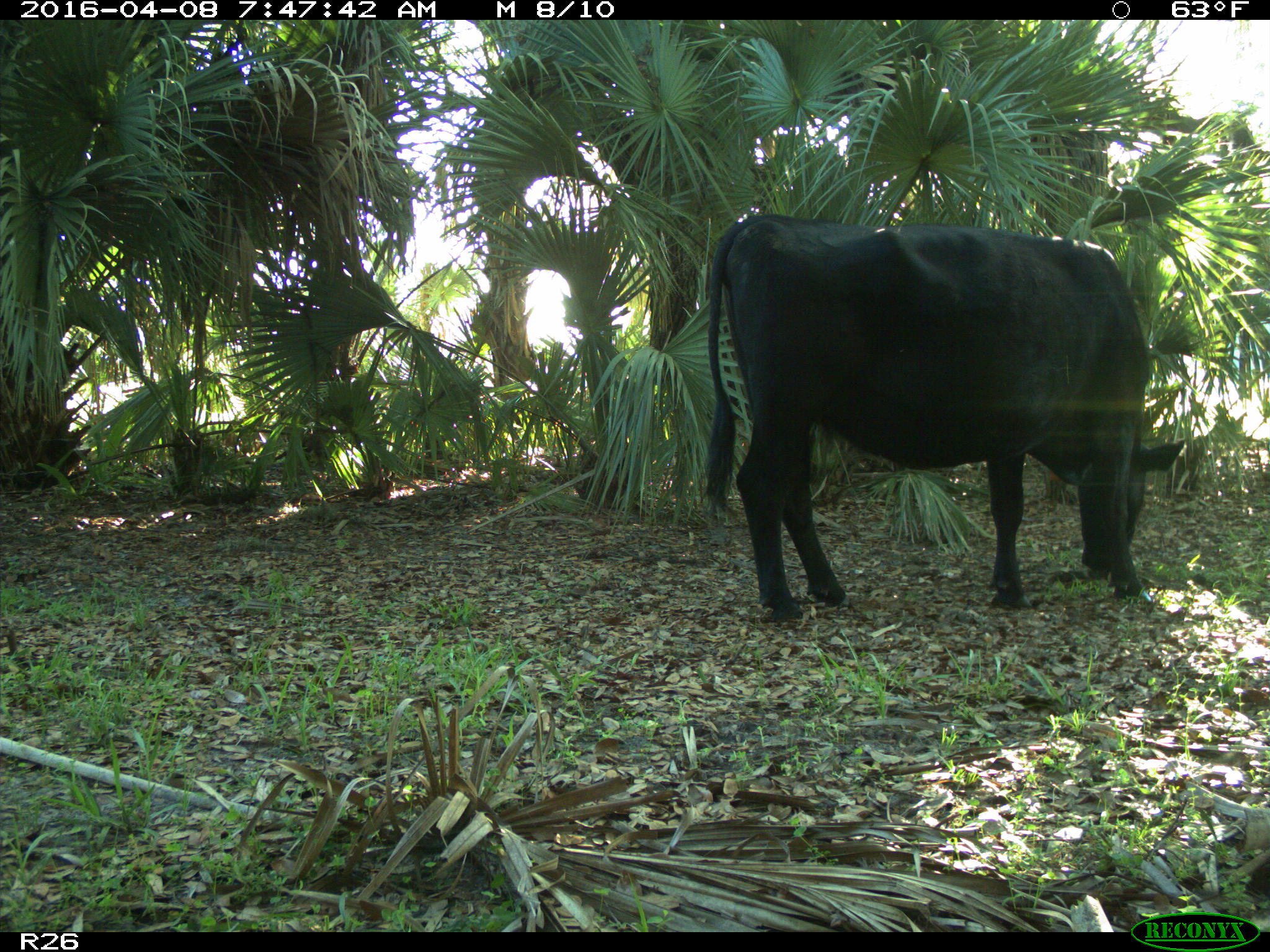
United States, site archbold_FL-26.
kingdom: Animalia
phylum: Chordata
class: Mammalia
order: Artiodactyla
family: Bovidae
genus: Bos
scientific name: Bos taurus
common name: domestic cow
Bos taurus (domestic cow).